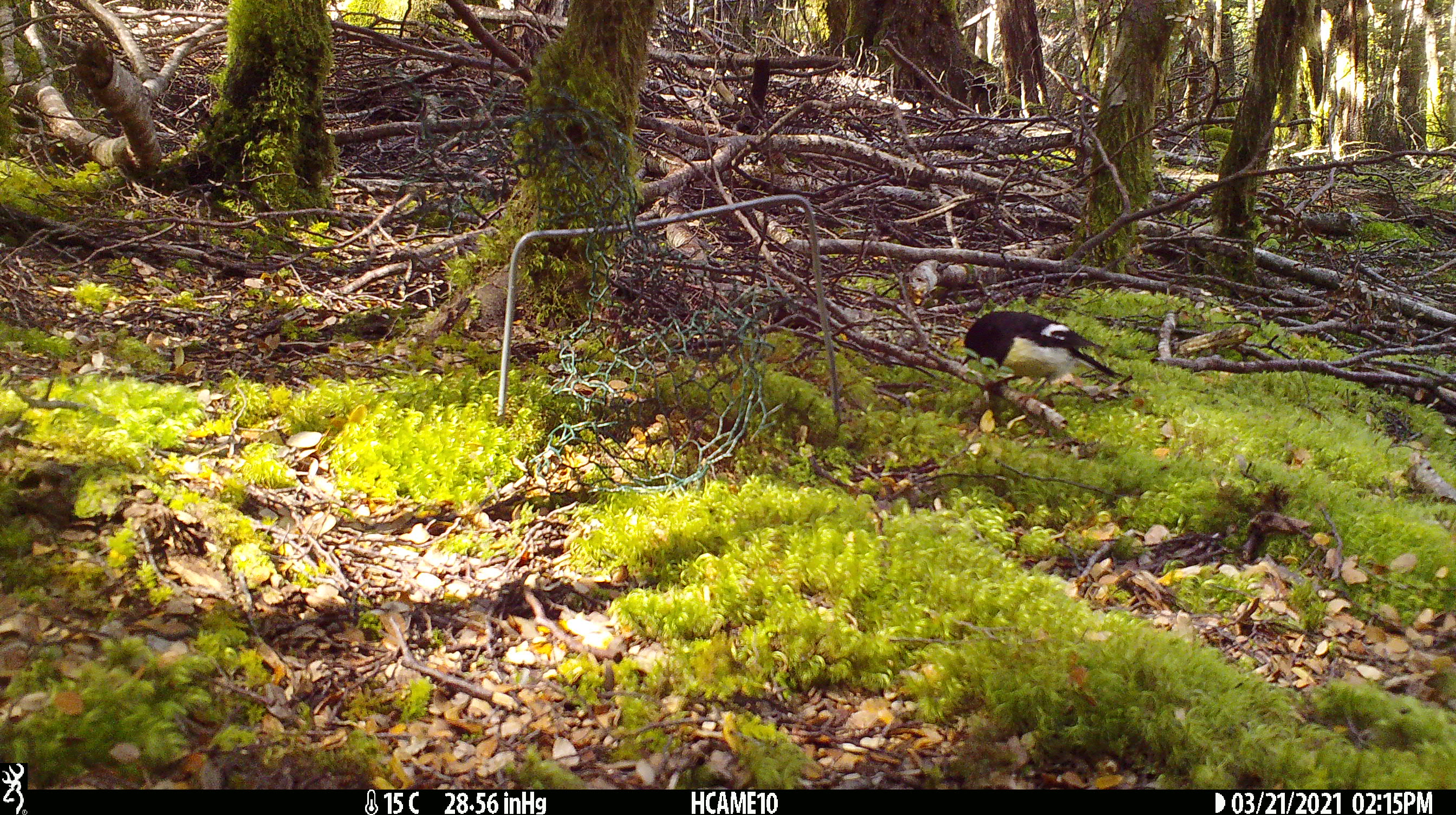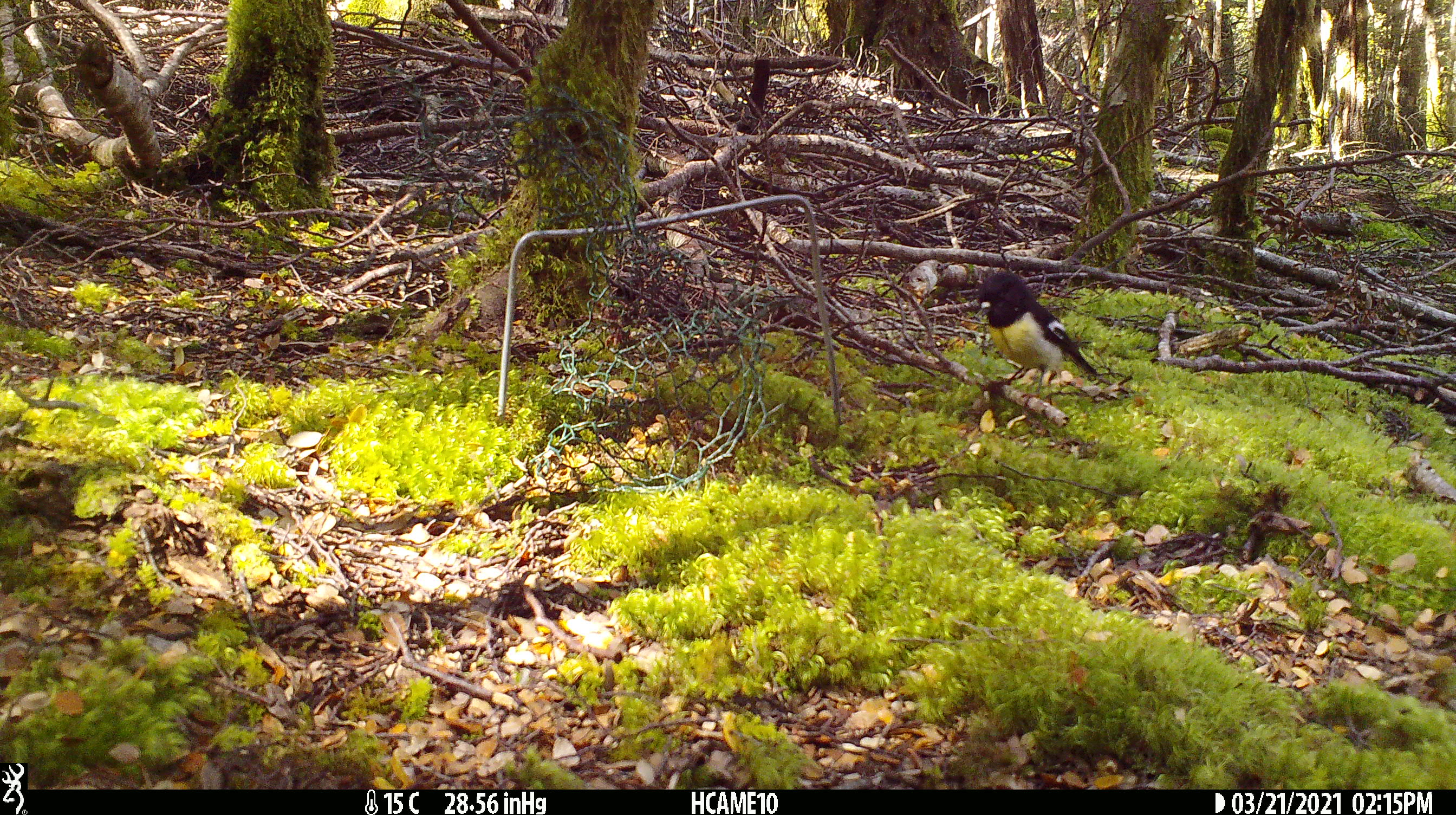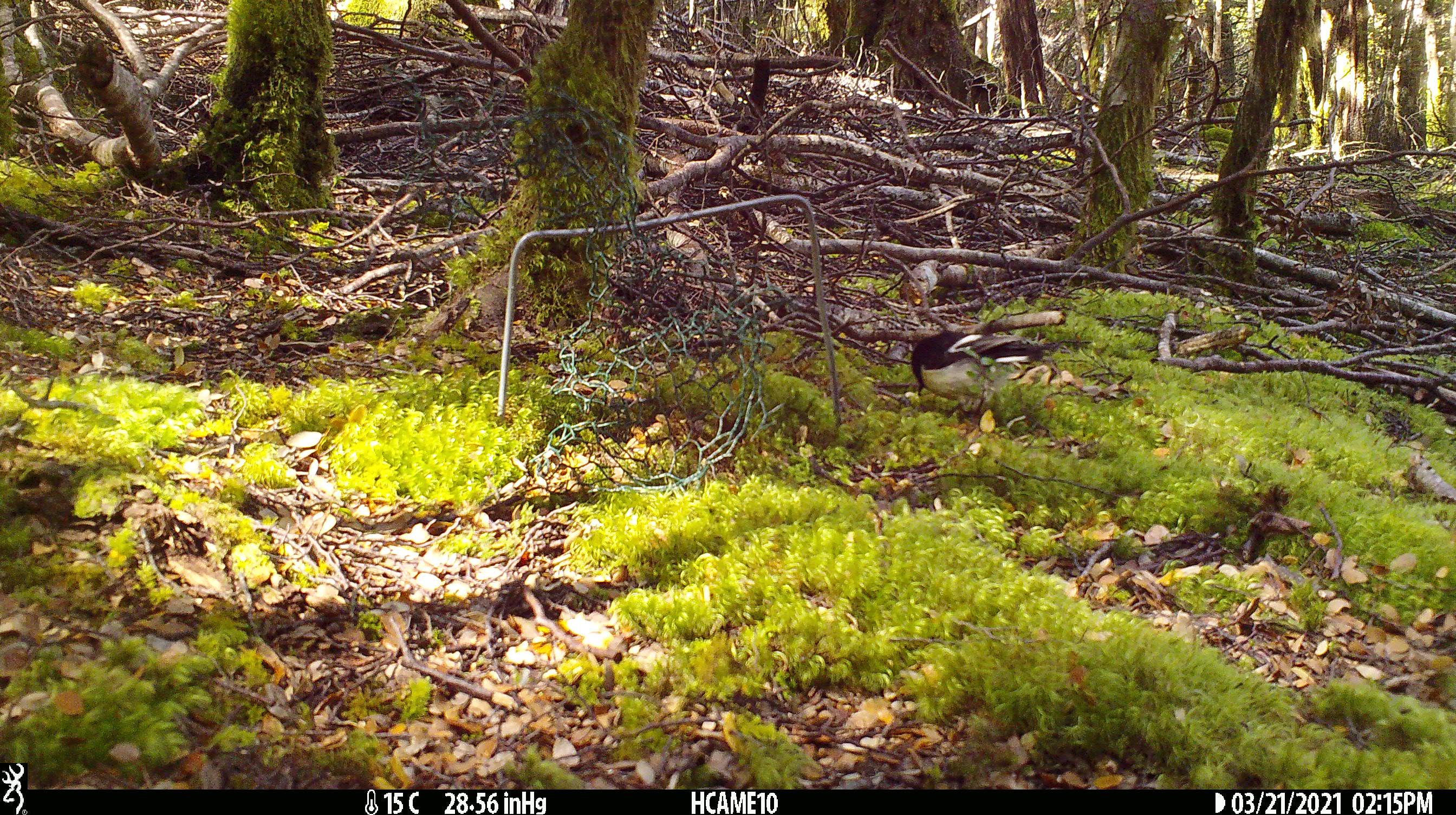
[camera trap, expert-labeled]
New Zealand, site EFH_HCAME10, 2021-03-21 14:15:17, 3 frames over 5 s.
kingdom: Animalia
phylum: Chordata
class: Aves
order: Passeriformes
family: Petroicidae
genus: Petroica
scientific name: Petroica macrocephala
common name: tomtit